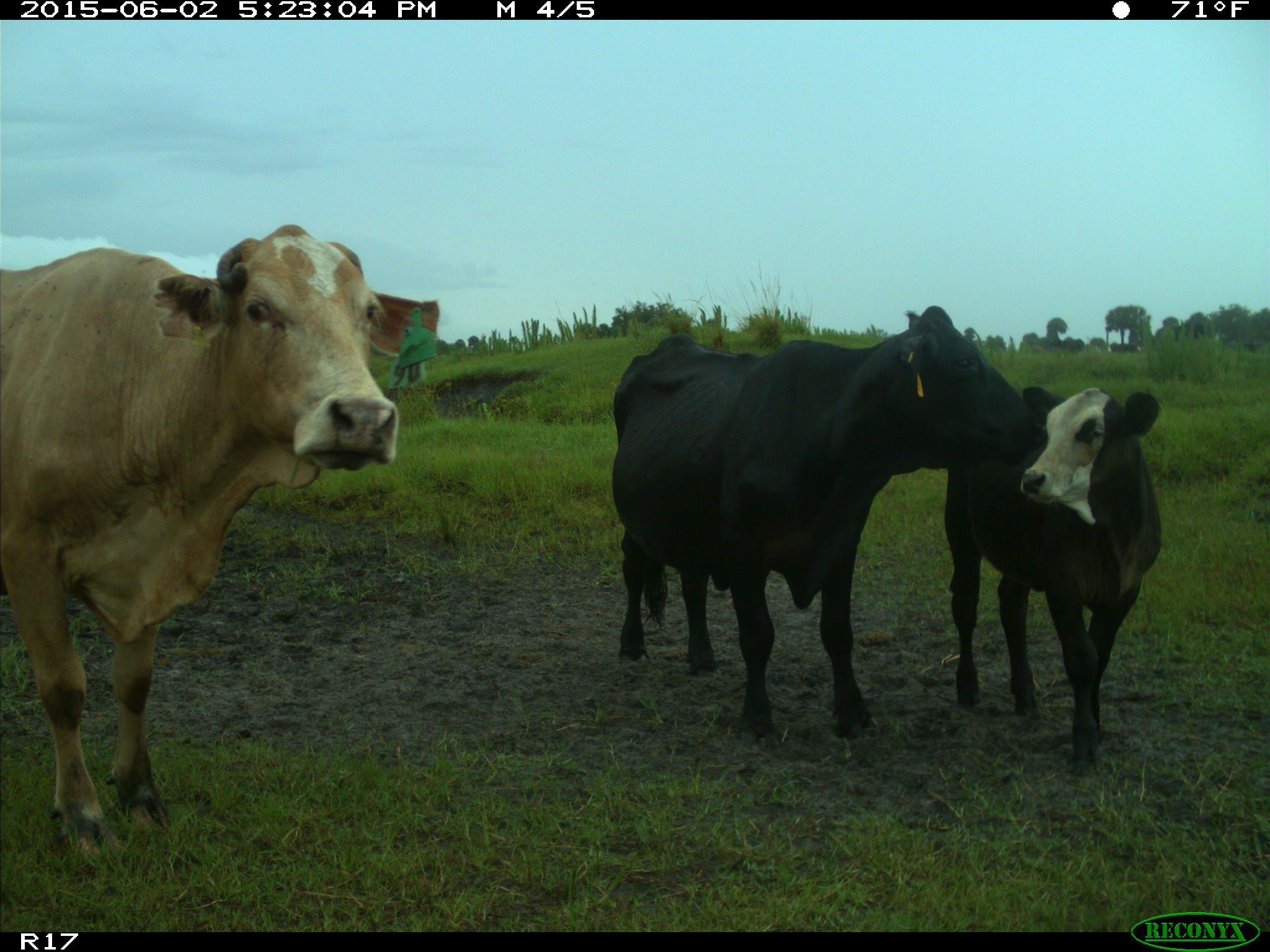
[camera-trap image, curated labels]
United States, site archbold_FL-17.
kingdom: Animalia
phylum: Chordata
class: Mammalia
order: Artiodactyla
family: Bovidae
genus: Bos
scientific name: Bos taurus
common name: domestic cow